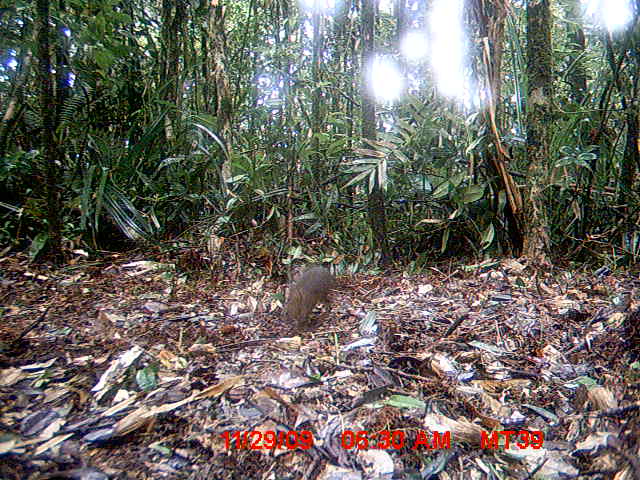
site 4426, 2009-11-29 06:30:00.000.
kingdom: Animalia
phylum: Chordata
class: Mammalia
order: Rodentia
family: Nesomyidae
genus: Hypogeomys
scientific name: Hypogeomys antimena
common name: malagasy giant rat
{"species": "Hypogeomys antimena (malagasy giant rat)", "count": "1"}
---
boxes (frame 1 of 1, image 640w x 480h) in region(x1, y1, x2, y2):
hypogeomys antimena: region(284, 264, 334, 325)